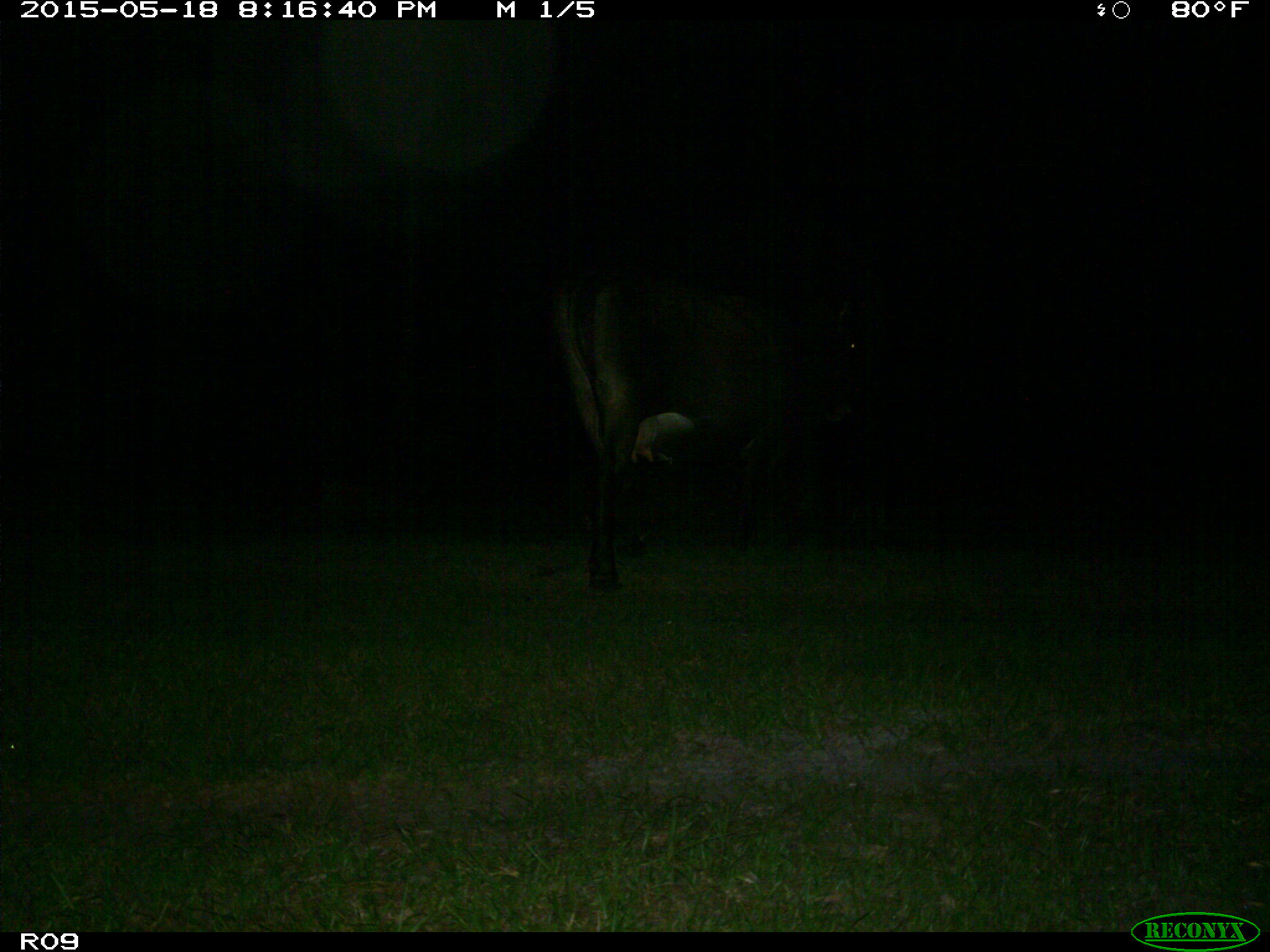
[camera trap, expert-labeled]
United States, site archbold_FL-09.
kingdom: Animalia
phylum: Chordata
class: Mammalia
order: Artiodactyla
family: Bovidae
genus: Bos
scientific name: Bos taurus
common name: domestic cow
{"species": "Bos taurus (domestic cow)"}